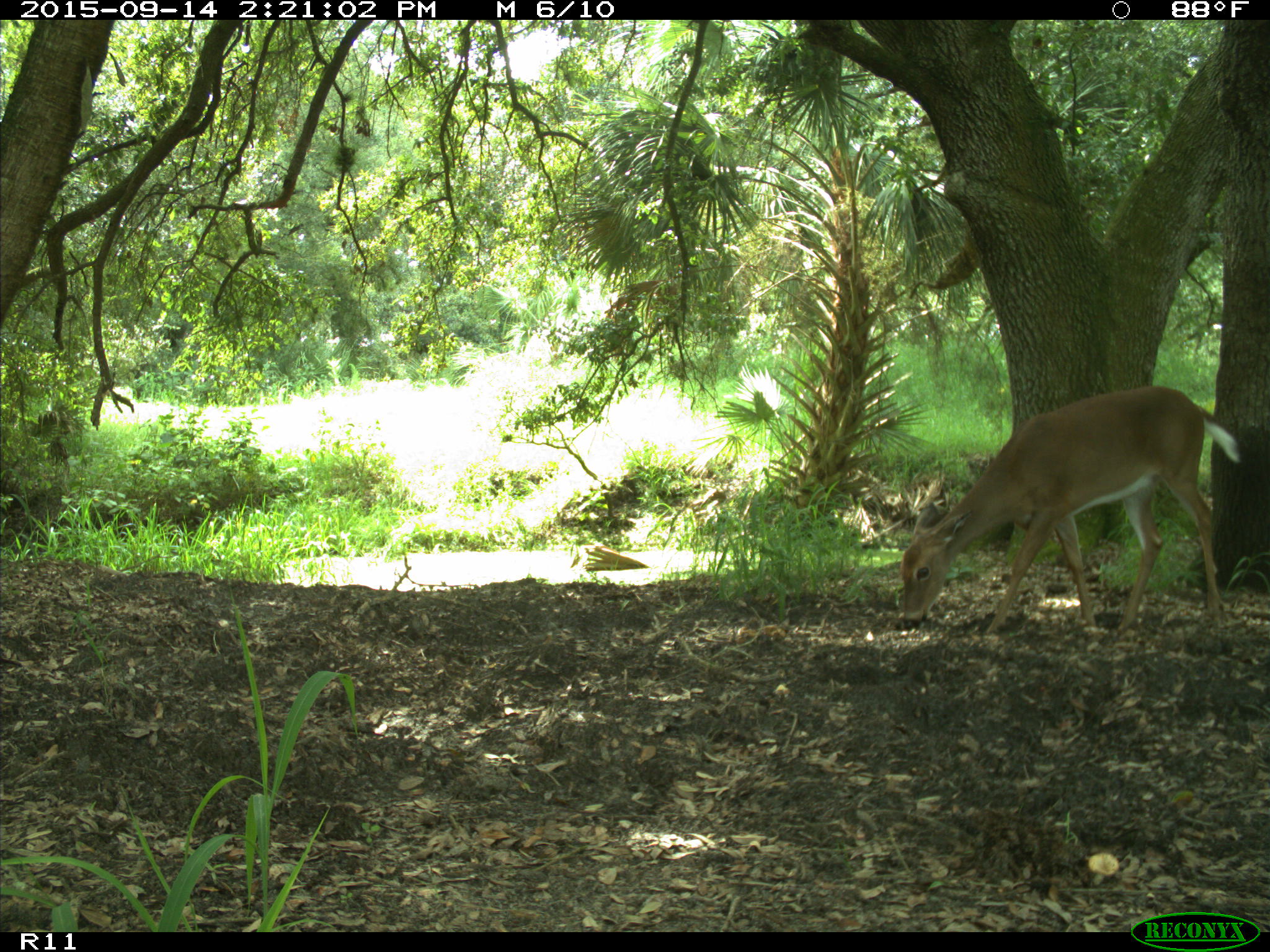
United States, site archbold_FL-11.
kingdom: Animalia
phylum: Chordata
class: Mammalia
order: Artiodactyla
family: Cervidae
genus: Odocoileus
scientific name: Odocoileus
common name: deer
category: unidentified deer